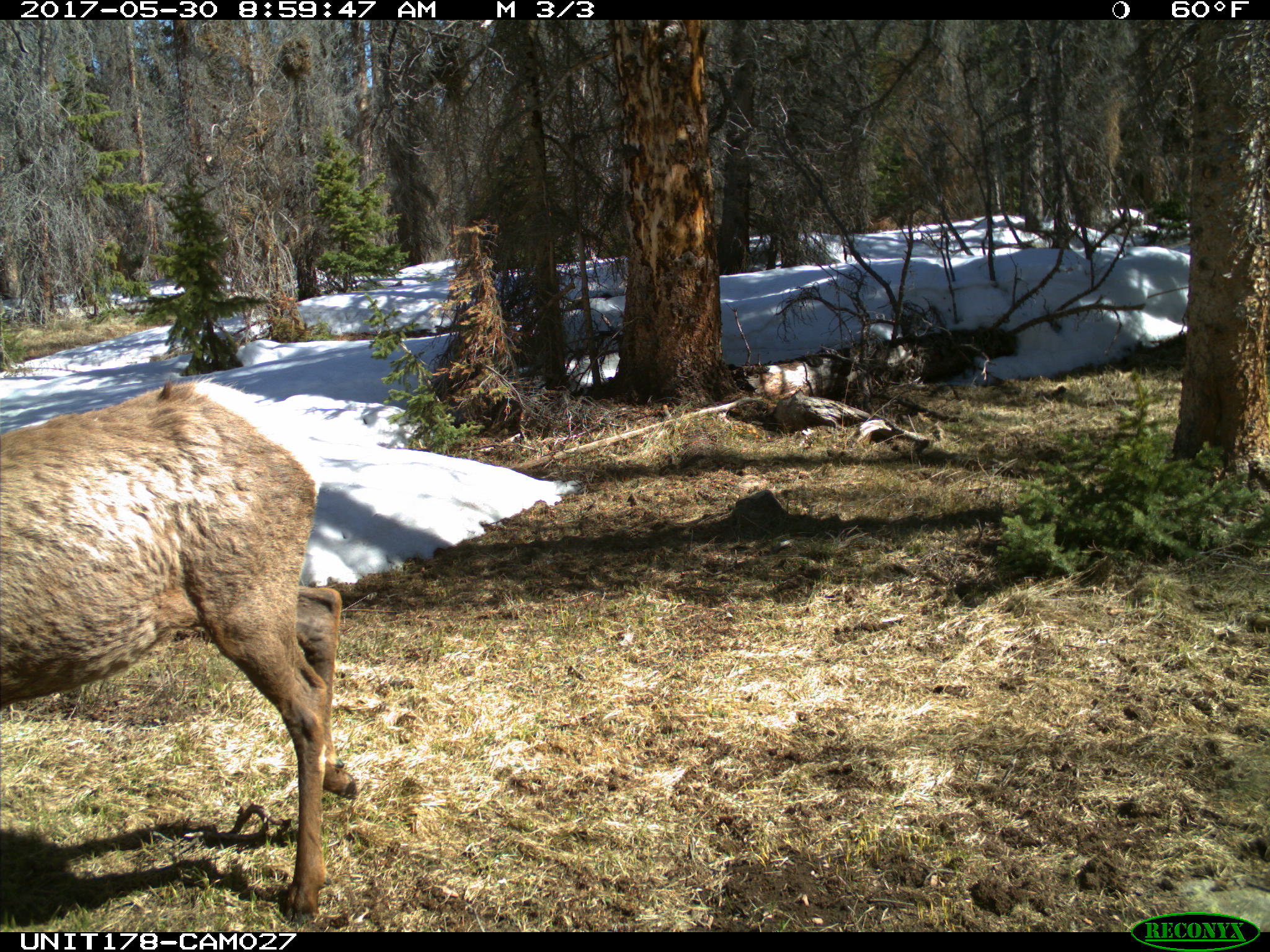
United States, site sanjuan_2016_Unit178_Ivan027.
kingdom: Animalia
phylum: Chordata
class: Mammalia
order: Artiodactyla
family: Cervidae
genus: Cervus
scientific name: Cervus elaphus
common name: red deer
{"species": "Cervus elaphus (red deer)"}